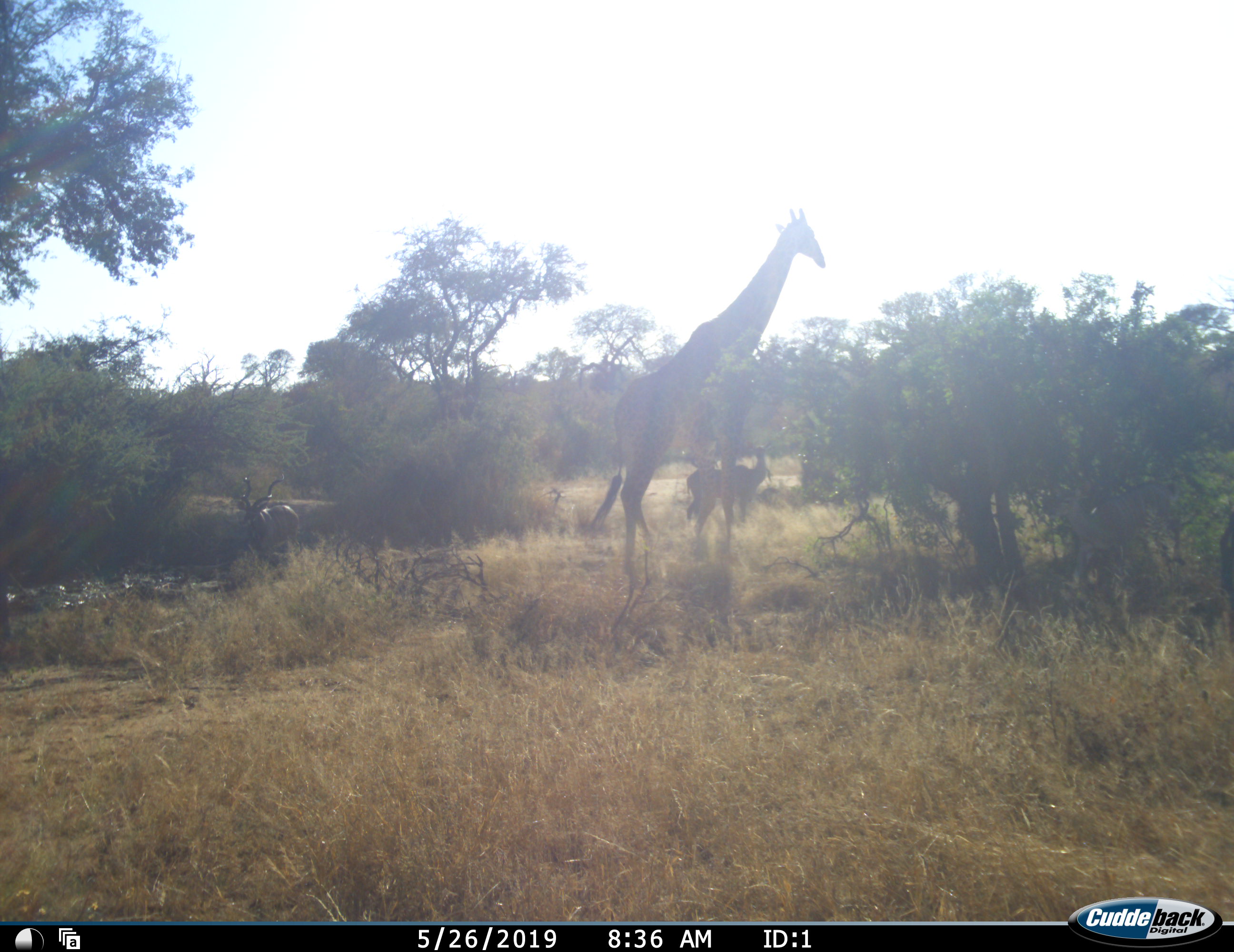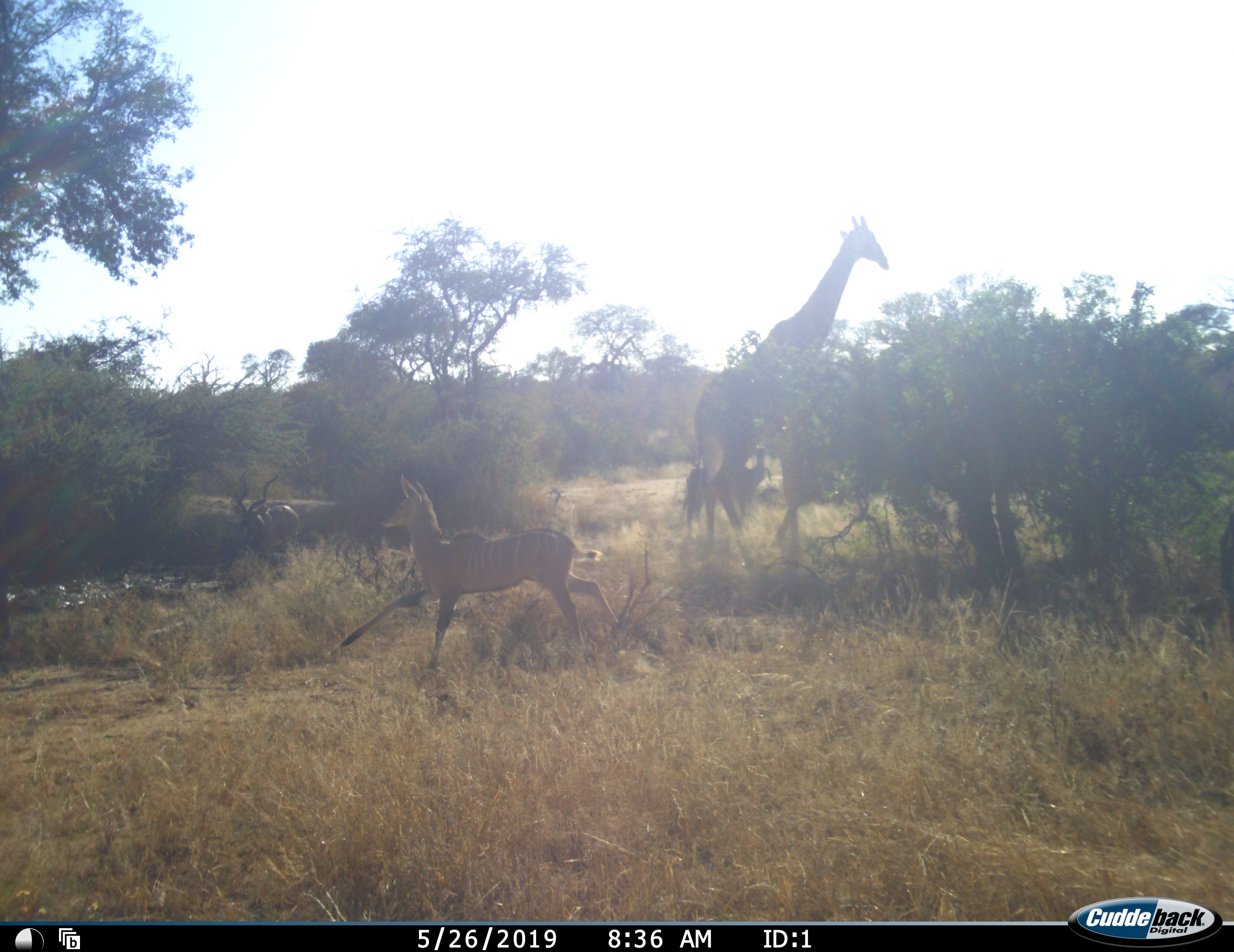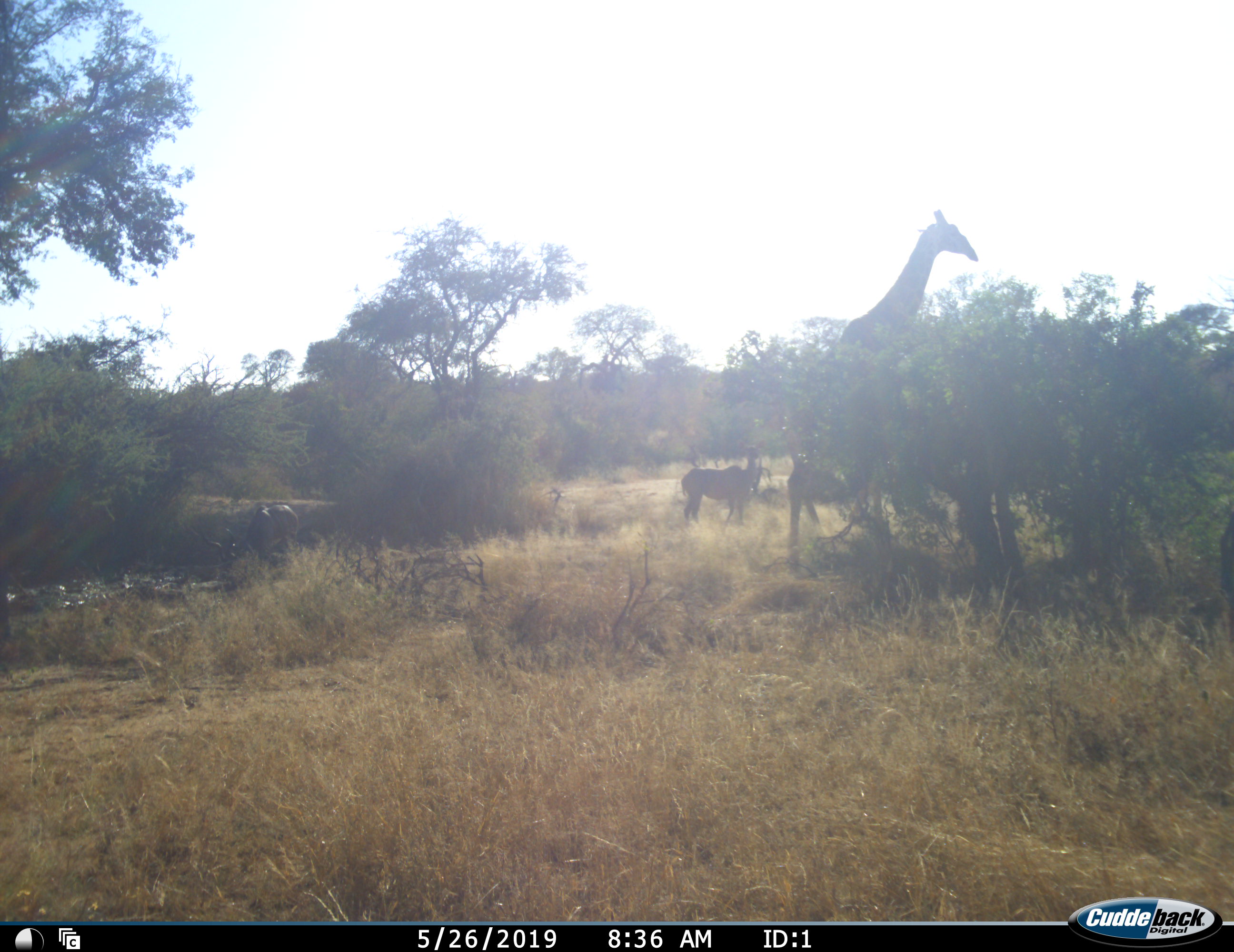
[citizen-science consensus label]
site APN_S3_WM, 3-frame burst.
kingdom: Animalia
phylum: Chordata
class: Mammalia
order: Artiodactyla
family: Giraffidae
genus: Giraffa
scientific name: Giraffa camelopardalis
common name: giraffe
Giraffe (Giraffa camelopardalis), count 1. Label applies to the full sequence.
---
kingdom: Animalia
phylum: Chordata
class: Mammalia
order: Artiodactyla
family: Bovidae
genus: Tragelaphus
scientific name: Tragelaphus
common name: kudu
Kudu (Tragelaphus), count 3. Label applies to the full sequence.